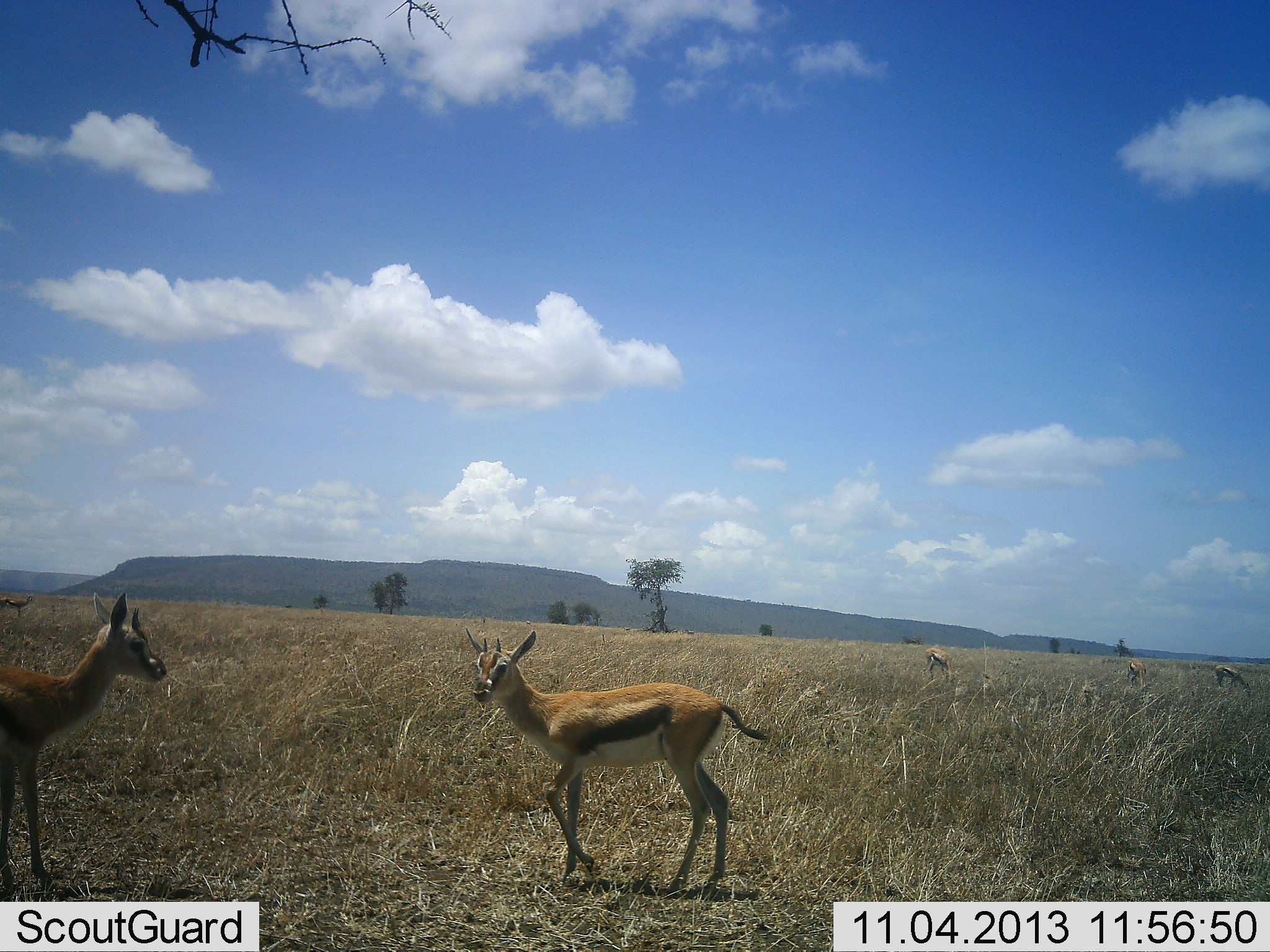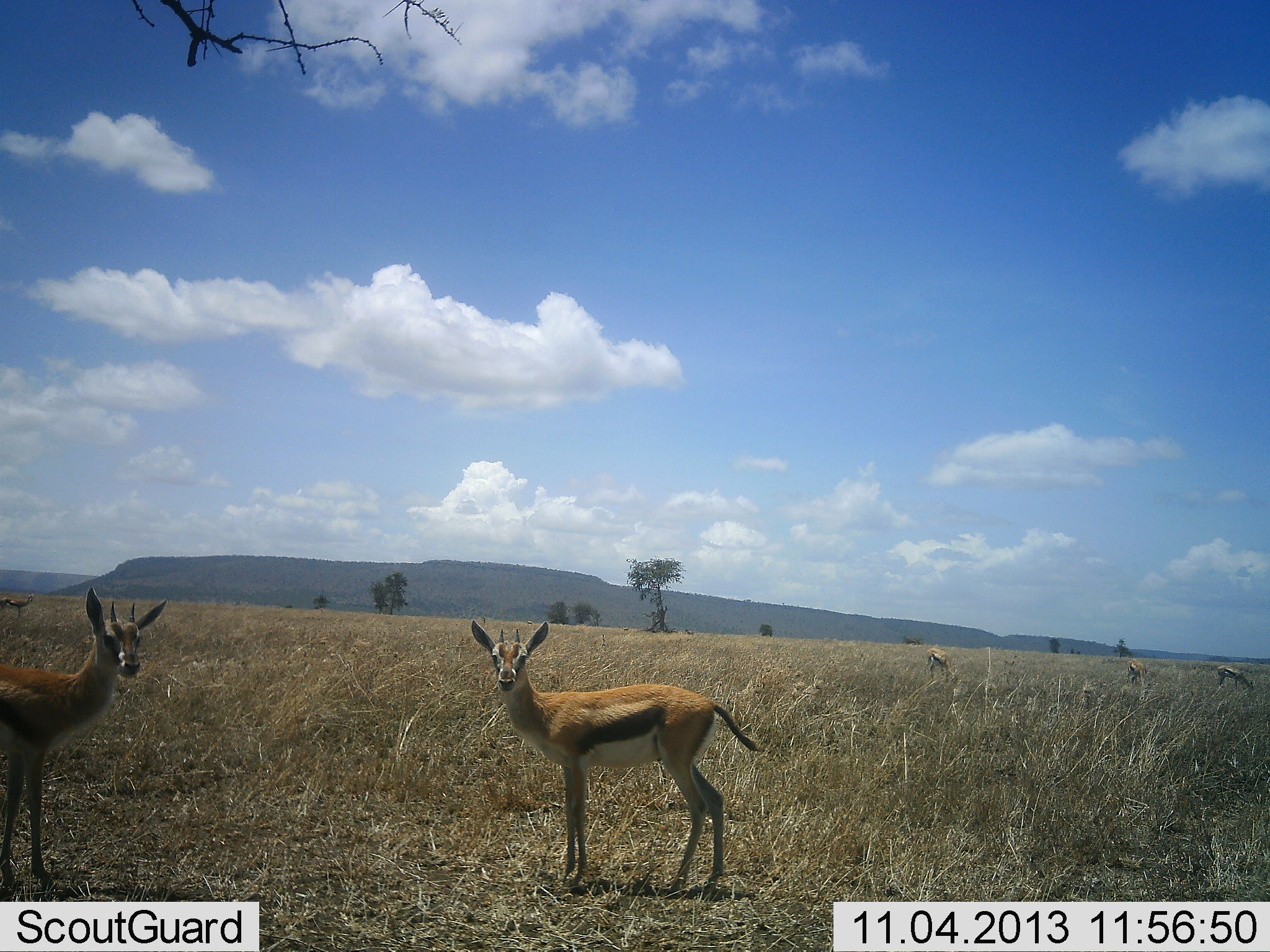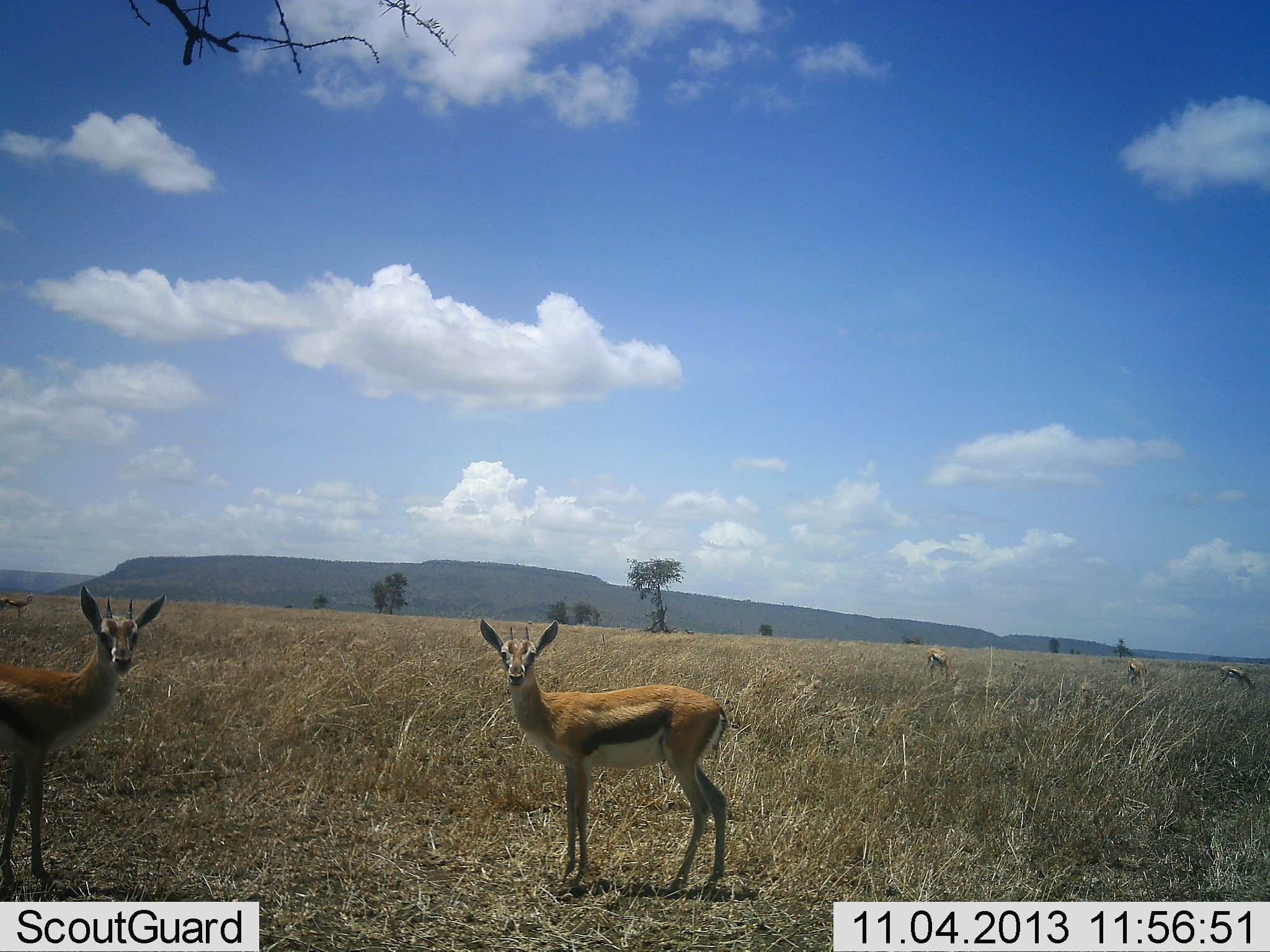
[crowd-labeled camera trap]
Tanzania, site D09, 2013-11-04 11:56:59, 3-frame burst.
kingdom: Animalia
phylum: Chordata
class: Mammalia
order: Artiodactyla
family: Bovidae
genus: Eudorcas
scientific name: Eudorcas thomsonii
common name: thomson's gazelle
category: gazellethomsons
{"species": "gazellethomsons (thomson's gazelle) (Eudorcas thomsonii)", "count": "5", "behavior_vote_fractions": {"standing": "100%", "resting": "0%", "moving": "0%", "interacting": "0%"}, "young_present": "0%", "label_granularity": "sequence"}